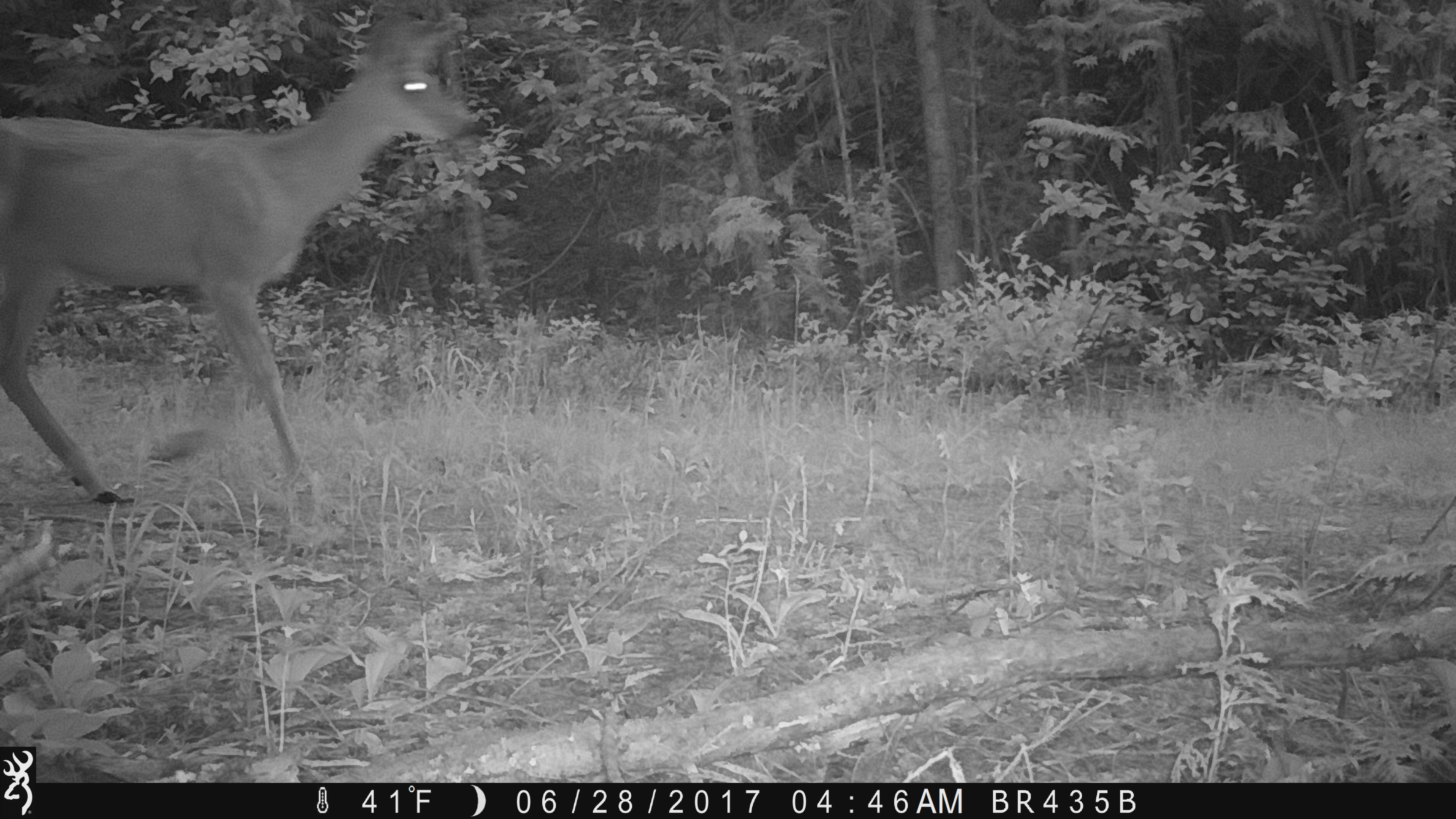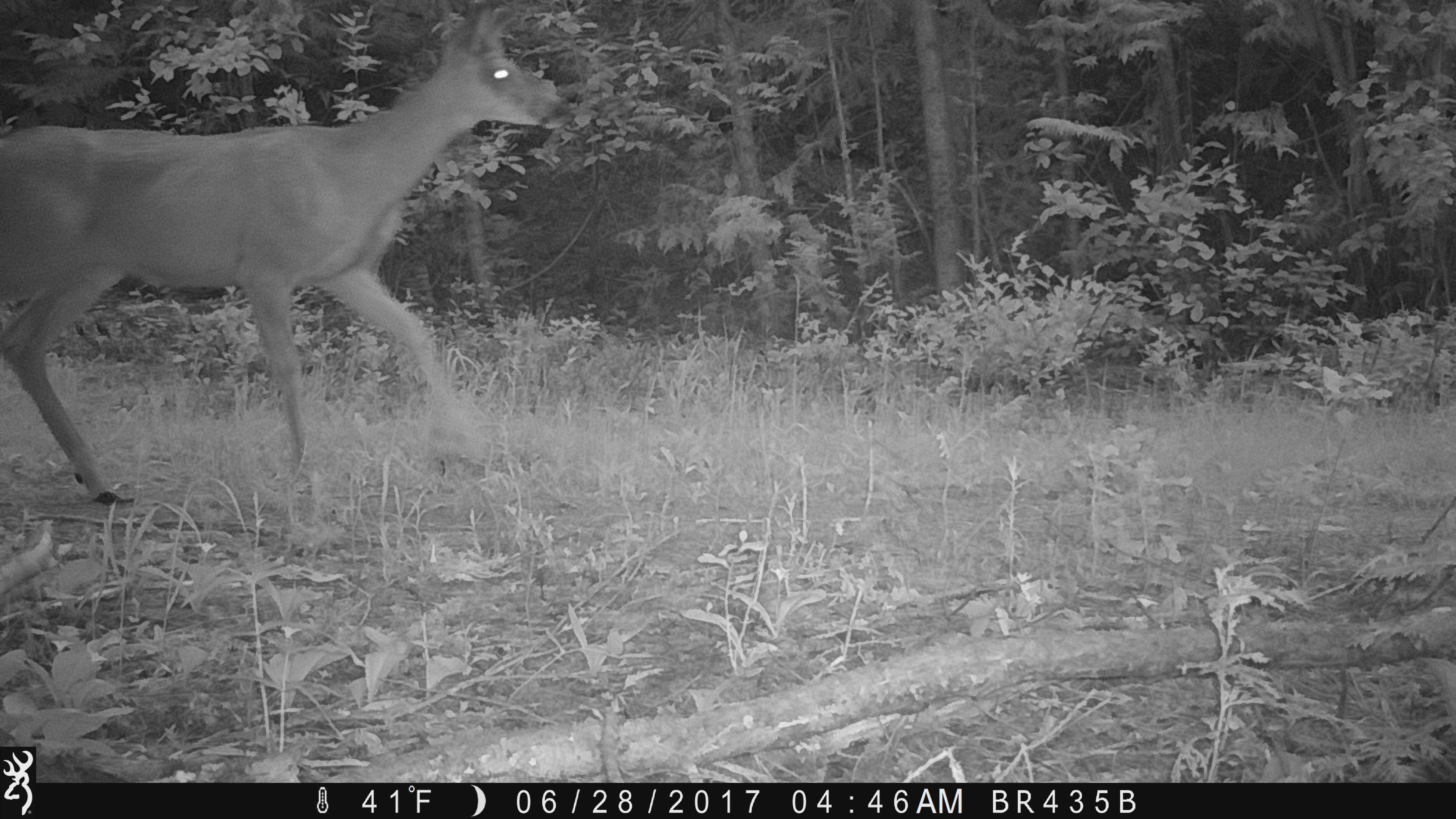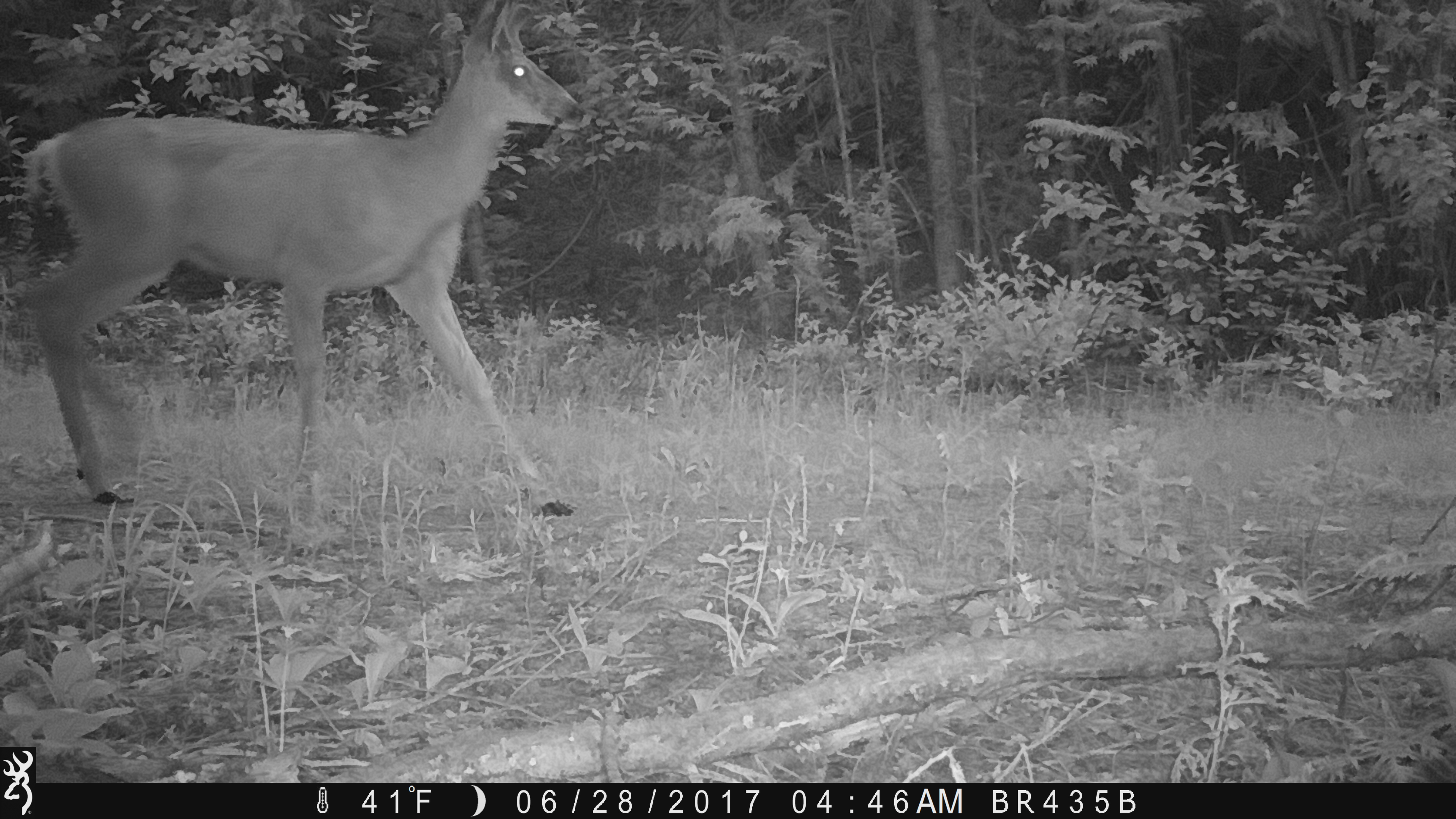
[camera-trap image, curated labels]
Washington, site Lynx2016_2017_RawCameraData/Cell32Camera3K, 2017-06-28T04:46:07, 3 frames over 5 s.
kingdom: Animalia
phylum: Chordata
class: Mammalia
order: Artiodactyla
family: Cervidae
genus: Odocoileus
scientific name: Odocoileus hemionus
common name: mule deer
Odocoileus hemionus (mule deer). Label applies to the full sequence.